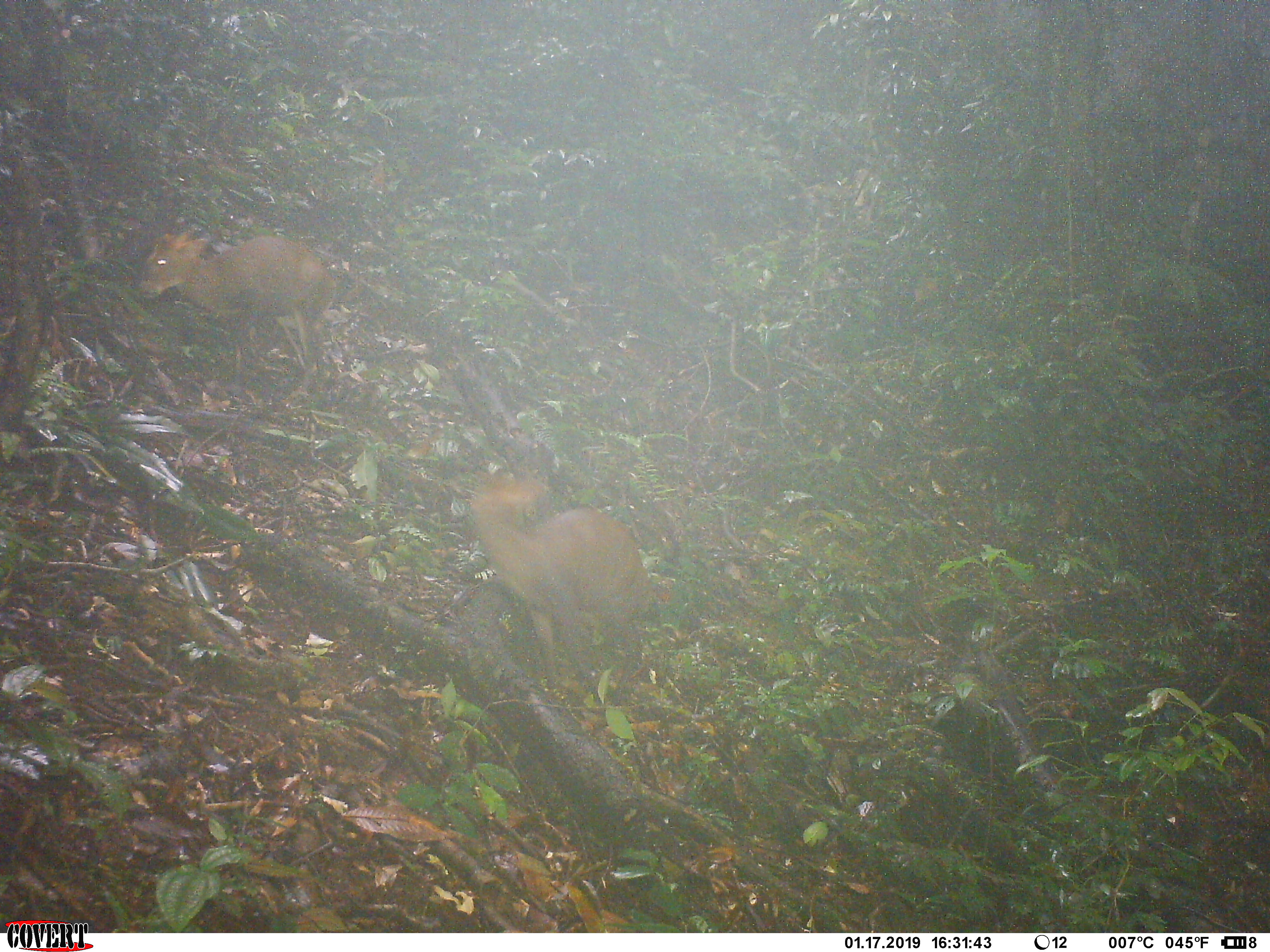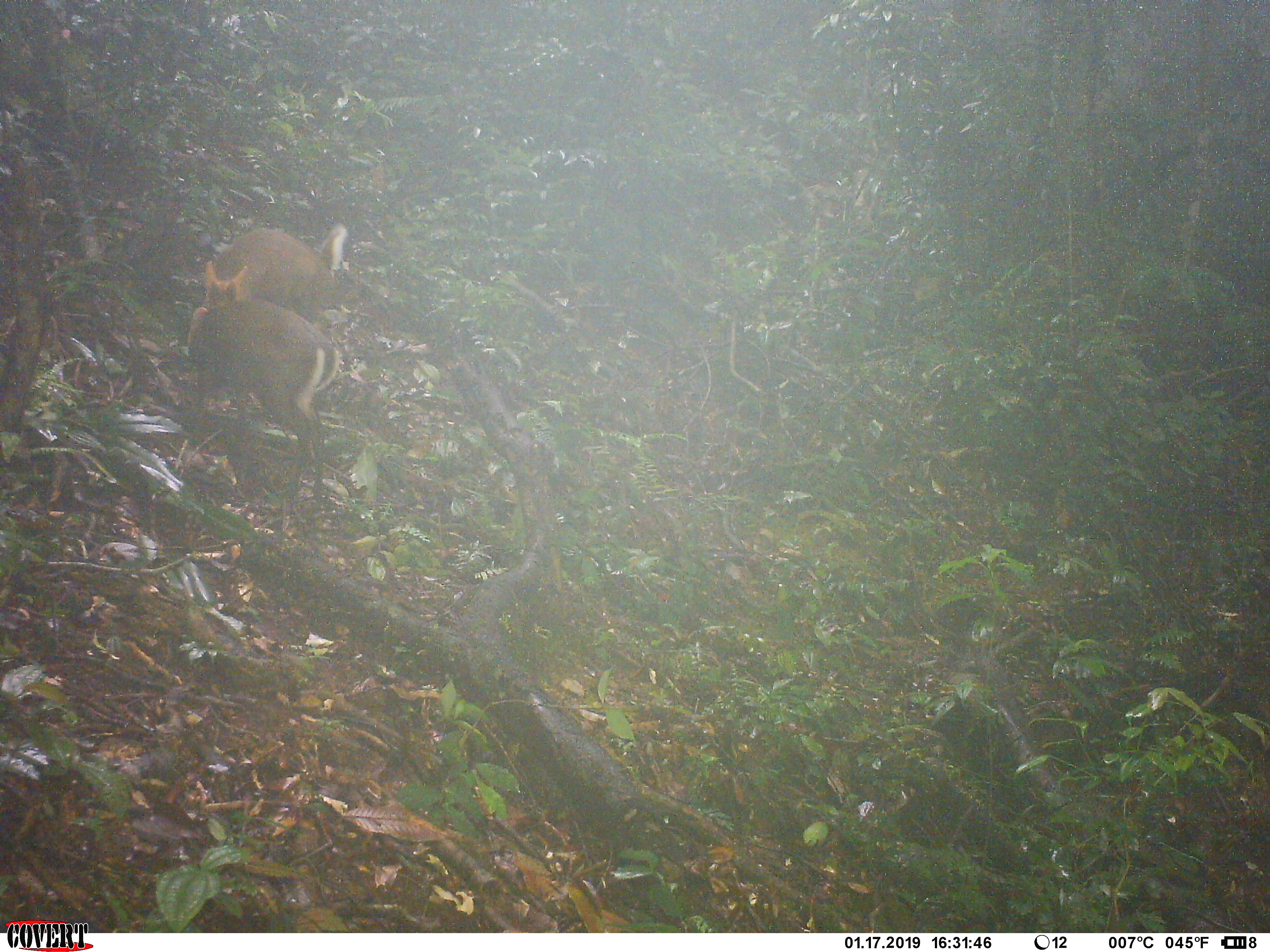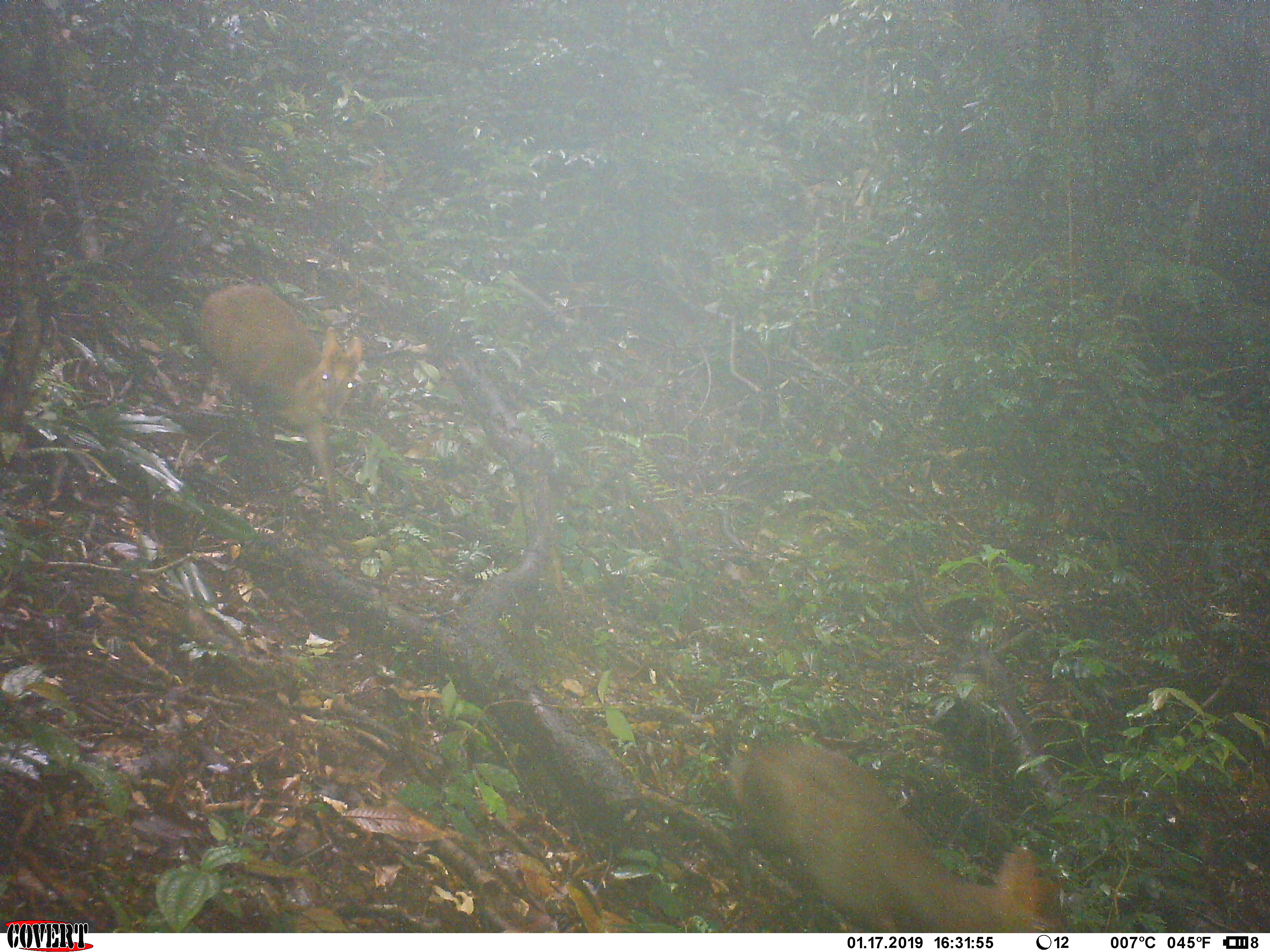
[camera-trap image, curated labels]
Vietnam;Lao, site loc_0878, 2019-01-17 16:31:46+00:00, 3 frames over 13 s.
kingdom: Animalia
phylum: Chordata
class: Mammalia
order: Artiodactyla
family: Cervidae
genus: Muntiacus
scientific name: Muntiacus rooseveltorum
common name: roosevelt's muntjac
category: roosevelts muntjac group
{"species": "roosevelts muntjac group (roosevelt's muntjac) (Muntiacus rooseveltorum)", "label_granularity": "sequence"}